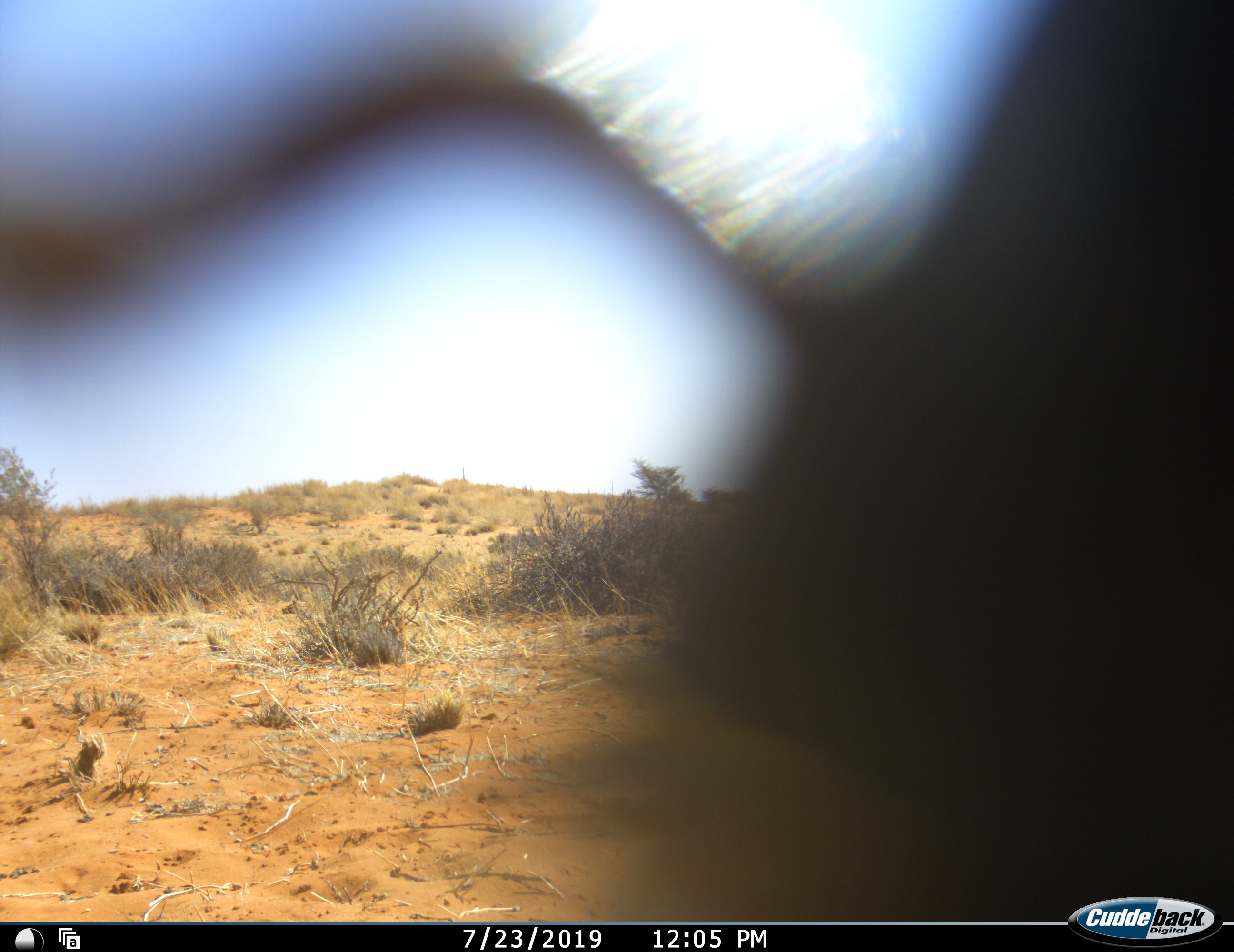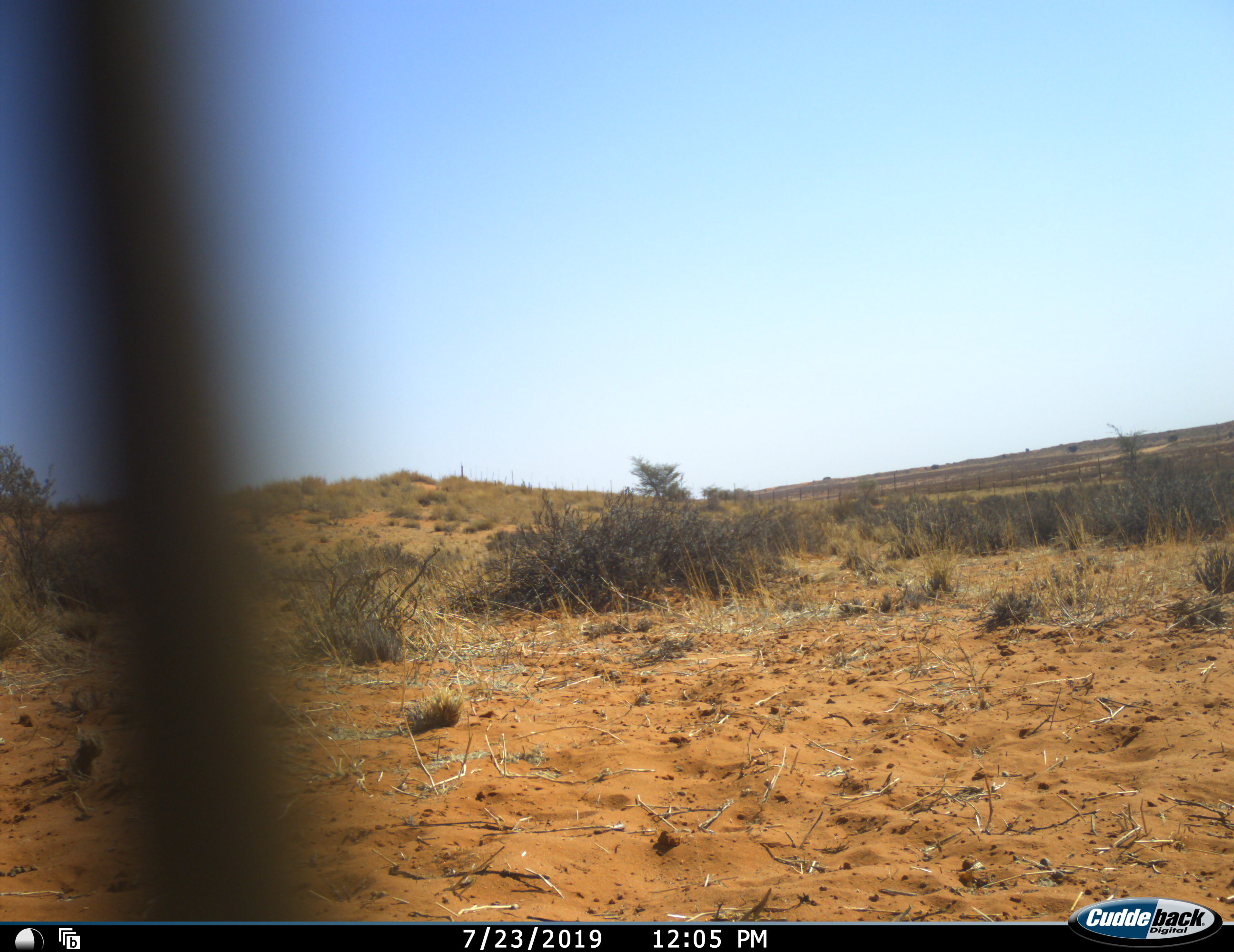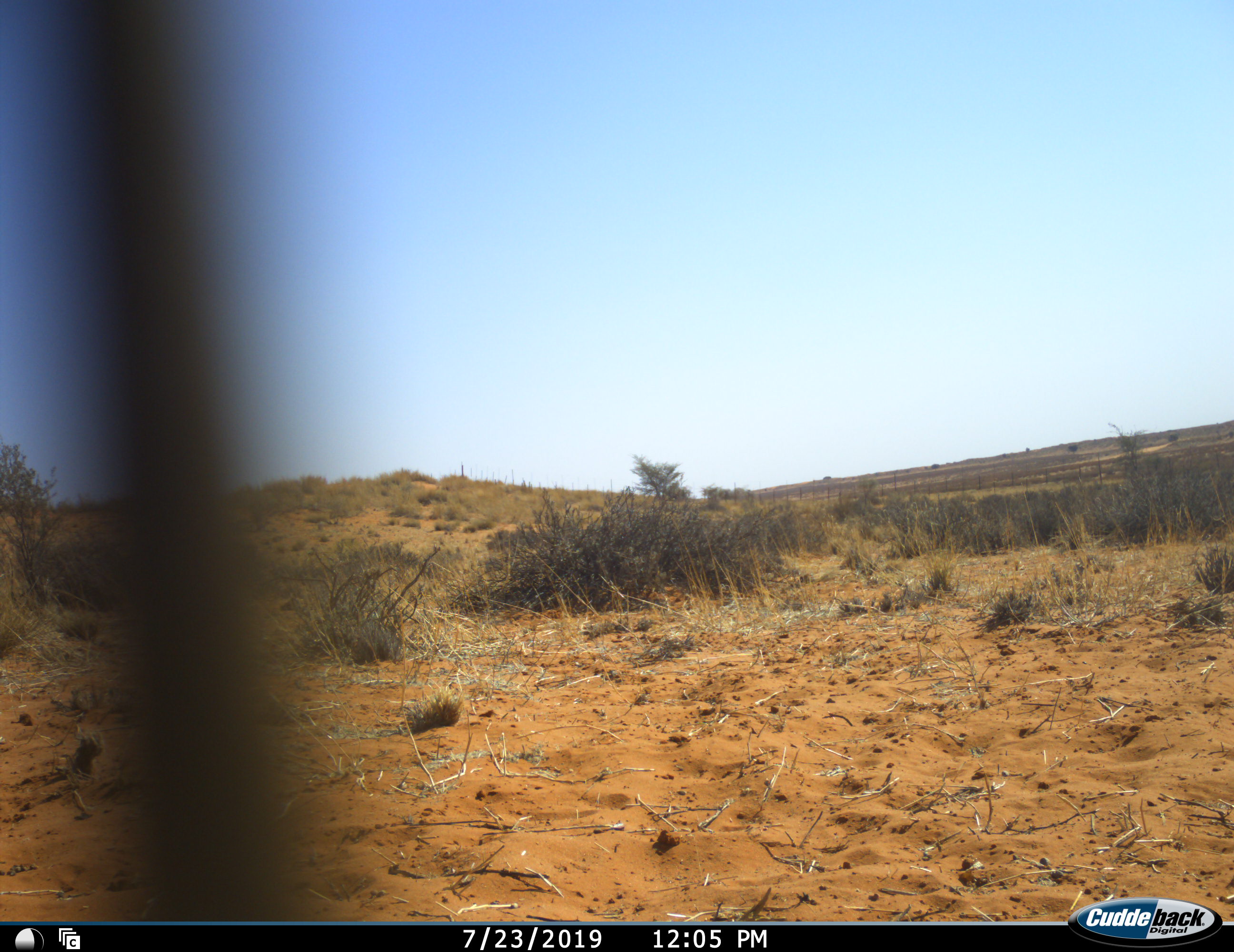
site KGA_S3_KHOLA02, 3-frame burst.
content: unidentified animal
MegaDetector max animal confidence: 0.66